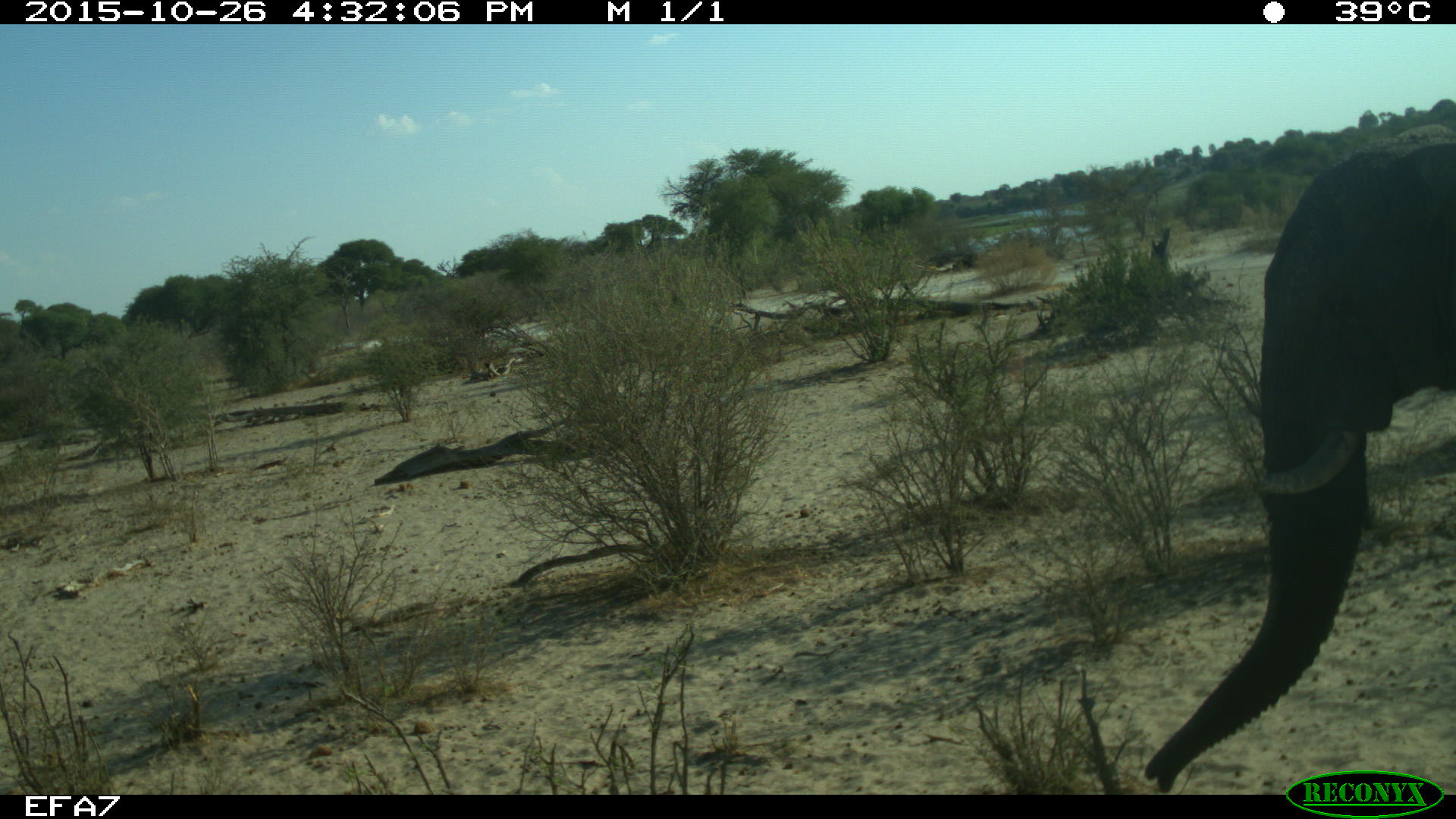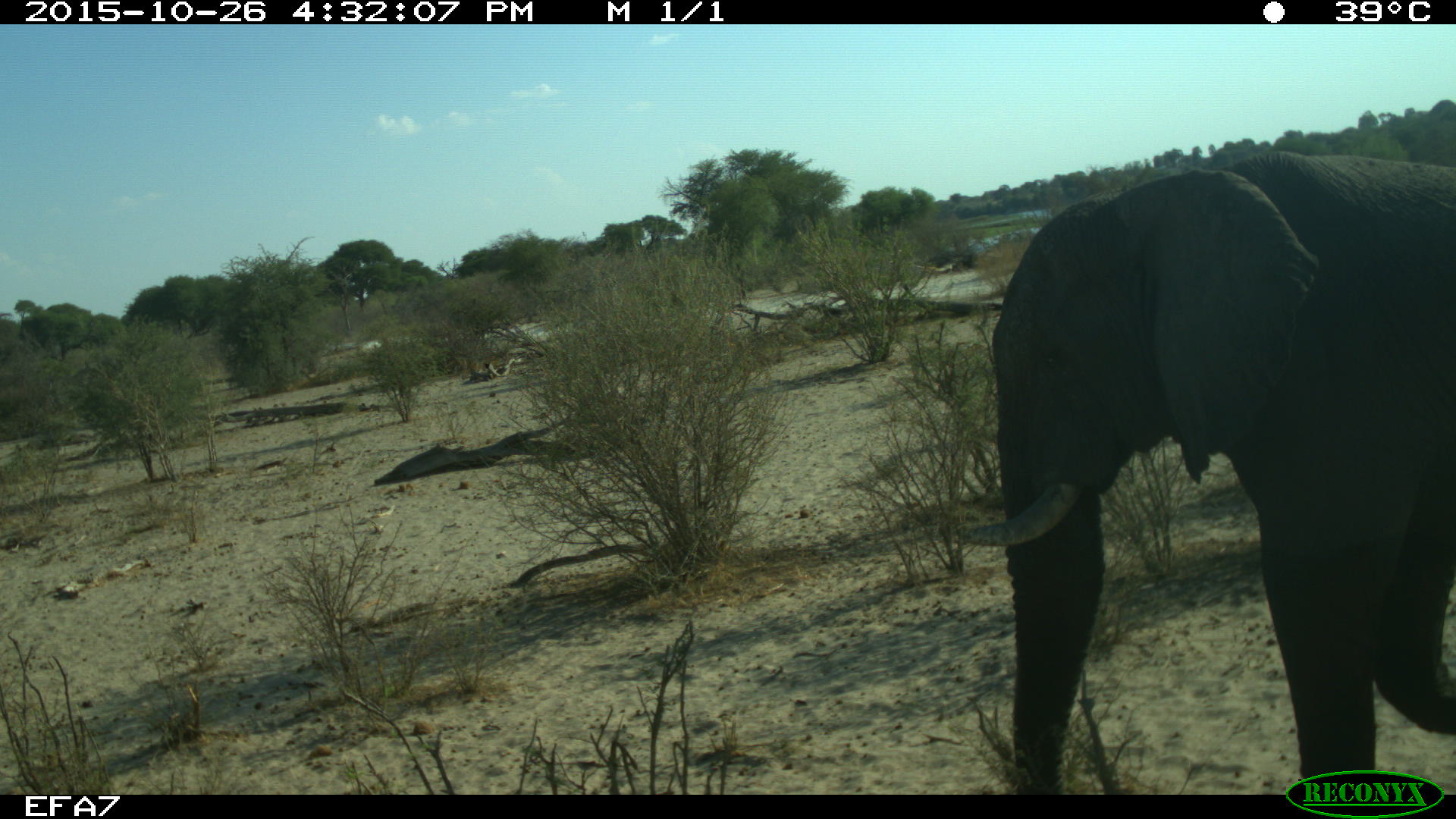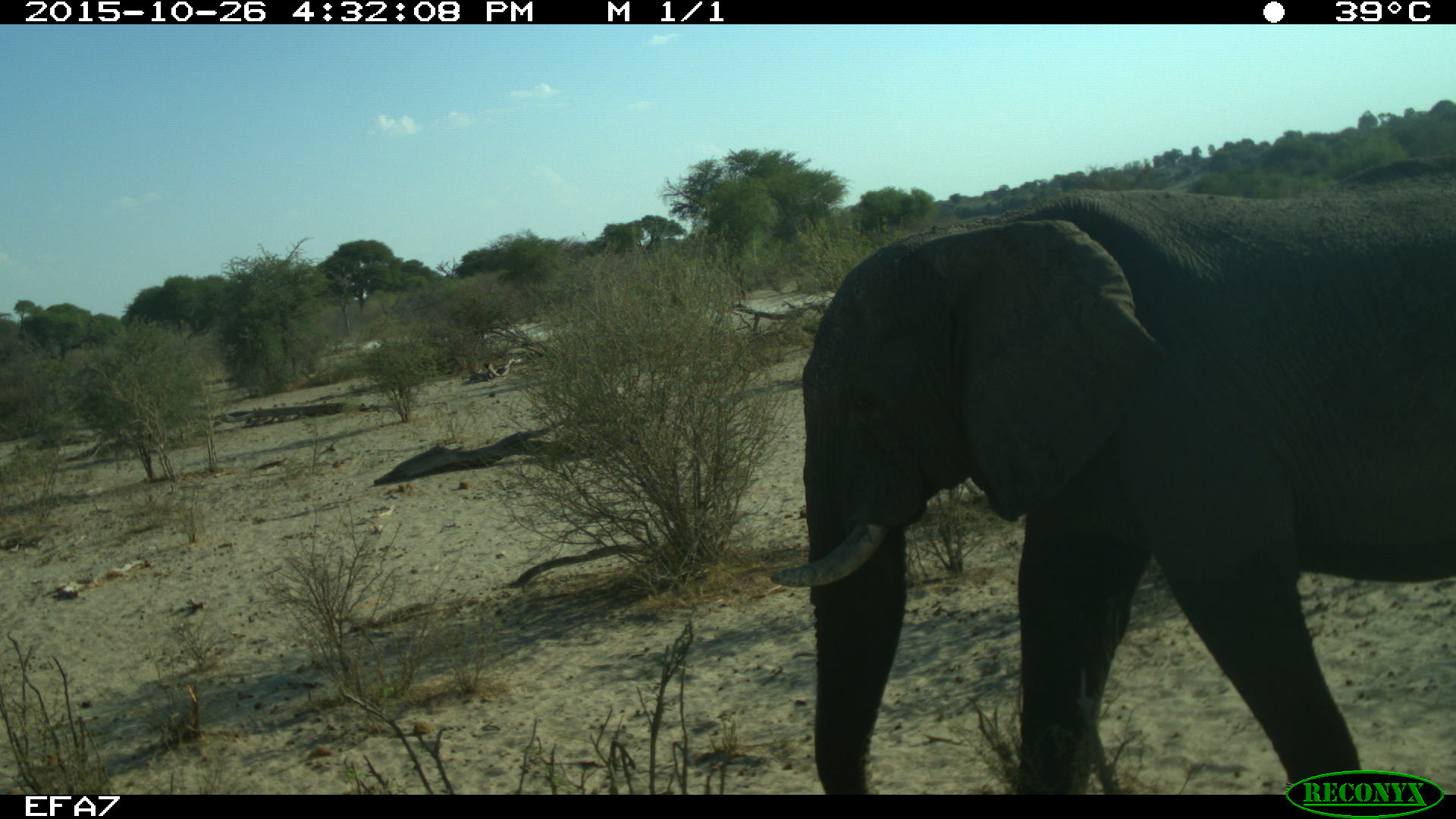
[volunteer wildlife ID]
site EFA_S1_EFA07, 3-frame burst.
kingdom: Animalia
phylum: Chordata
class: Mammalia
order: Proboscidea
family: Elephantidae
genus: Loxodonta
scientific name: Loxodonta africana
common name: african bush elephant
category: elephant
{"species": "elephant (african bush elephant) (Loxodonta africana)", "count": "1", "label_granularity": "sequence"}